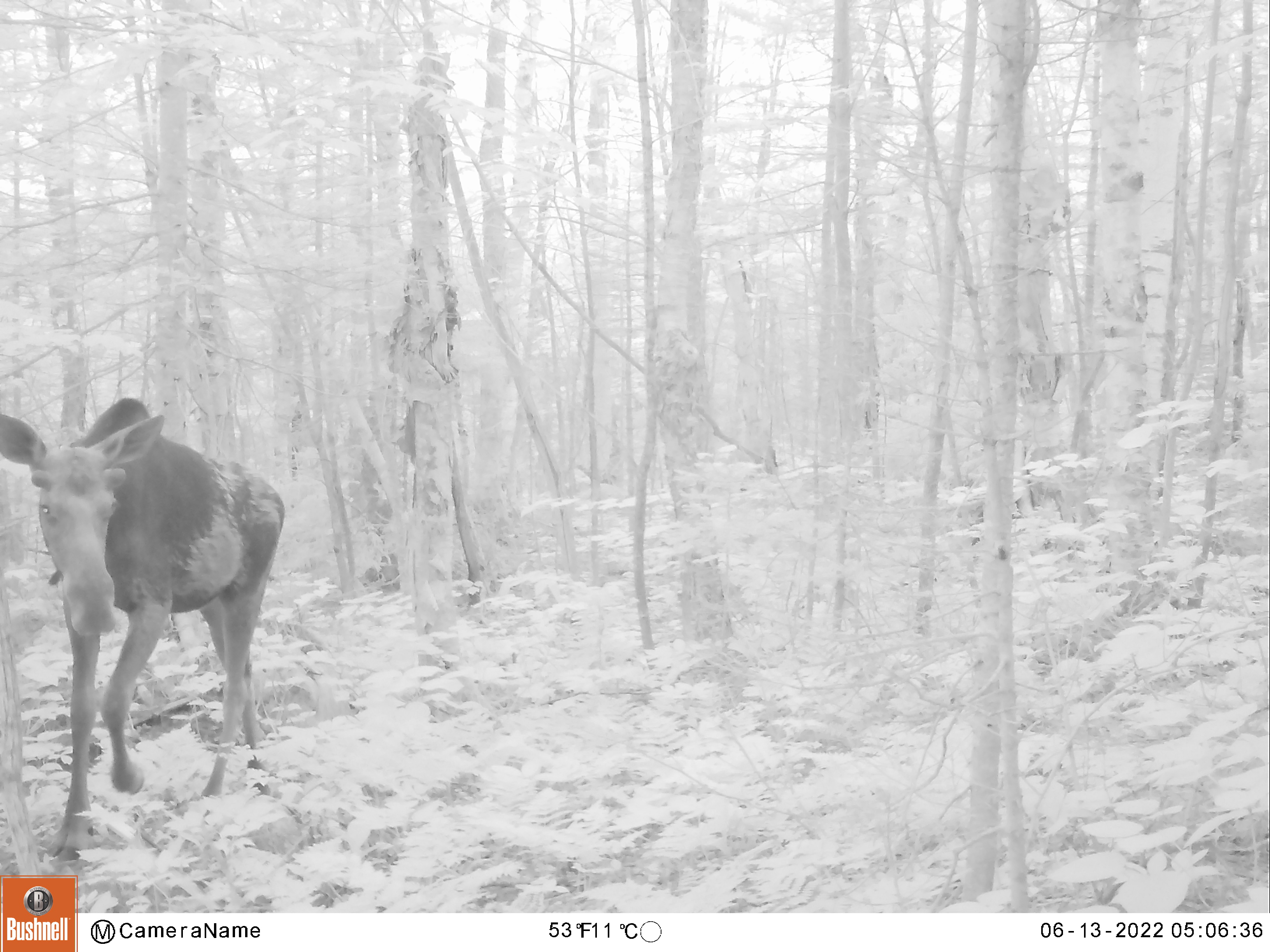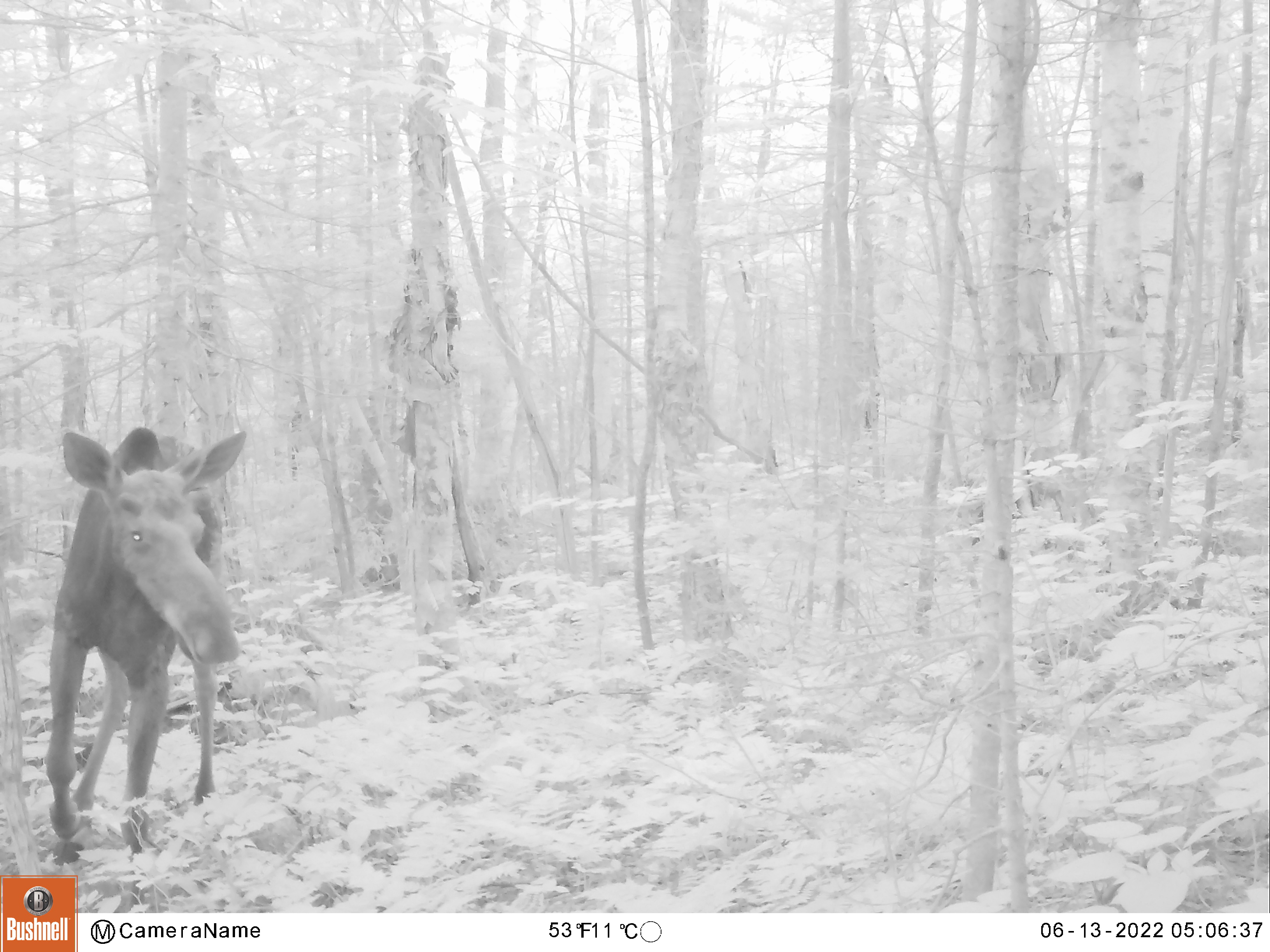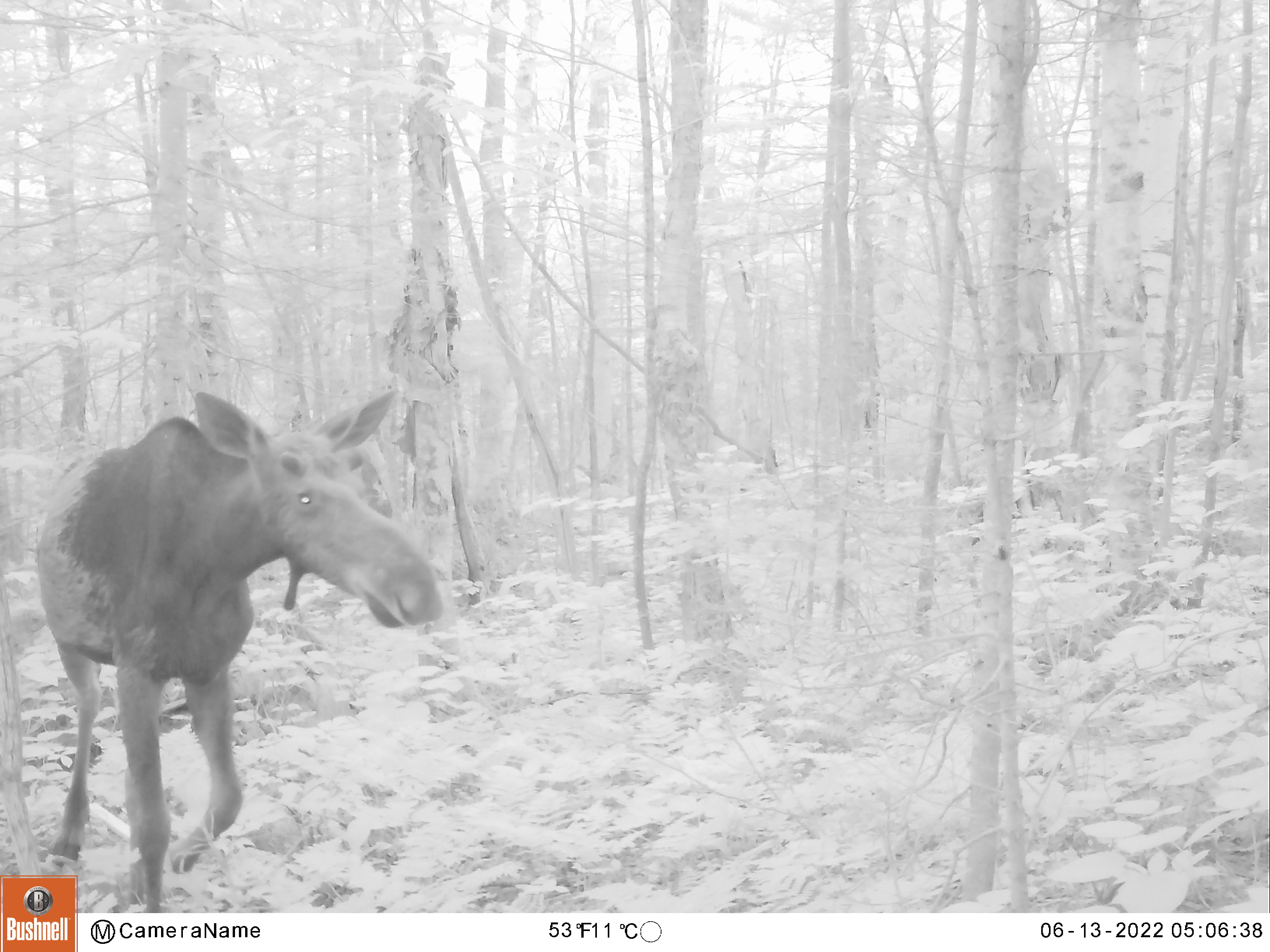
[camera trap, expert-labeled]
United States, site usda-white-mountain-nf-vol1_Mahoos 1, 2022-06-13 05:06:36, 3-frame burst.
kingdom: Animalia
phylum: Chordata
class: Mammalia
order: Artiodactyla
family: Cervidae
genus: Alces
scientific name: Alces alces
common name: moose